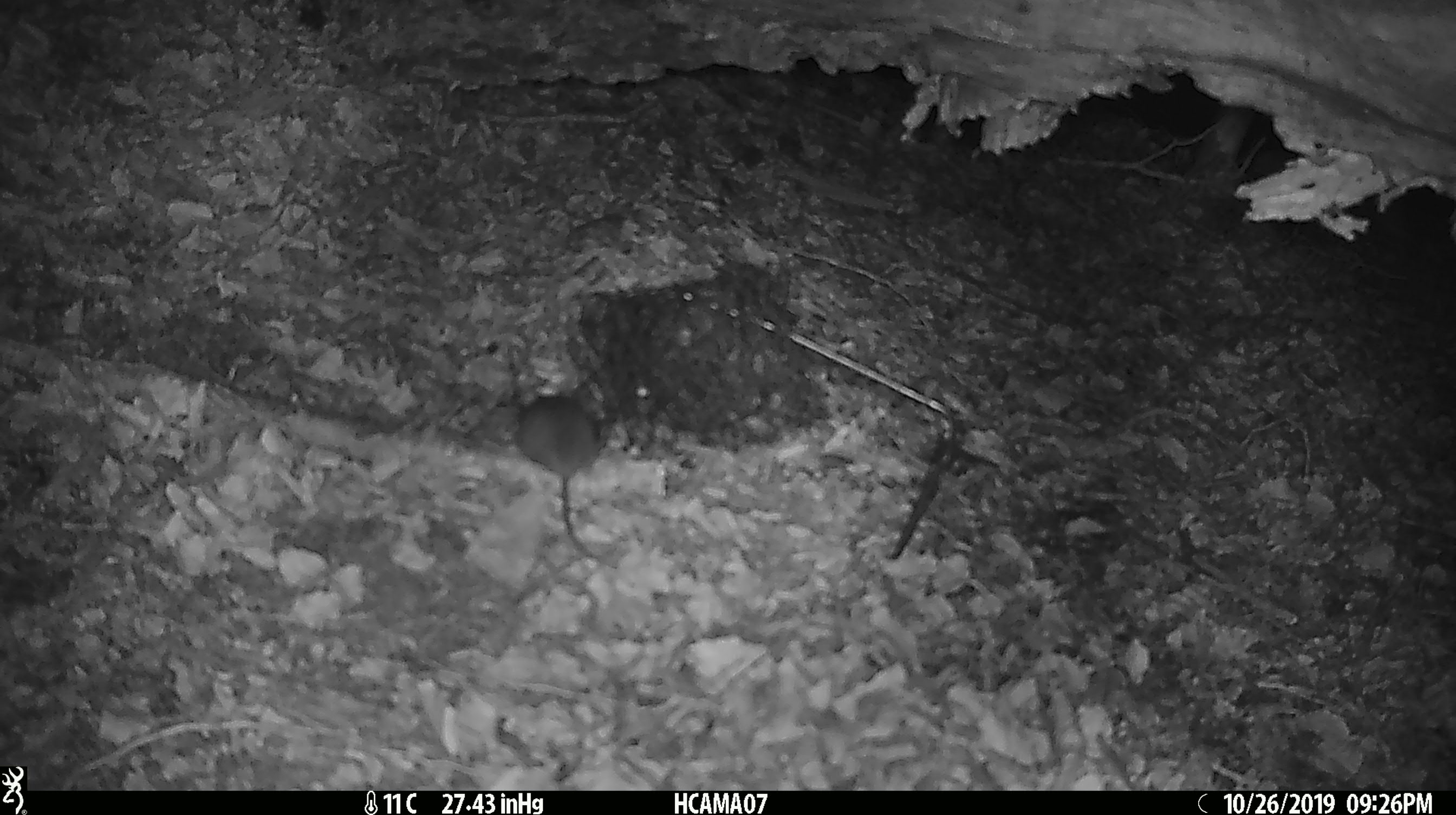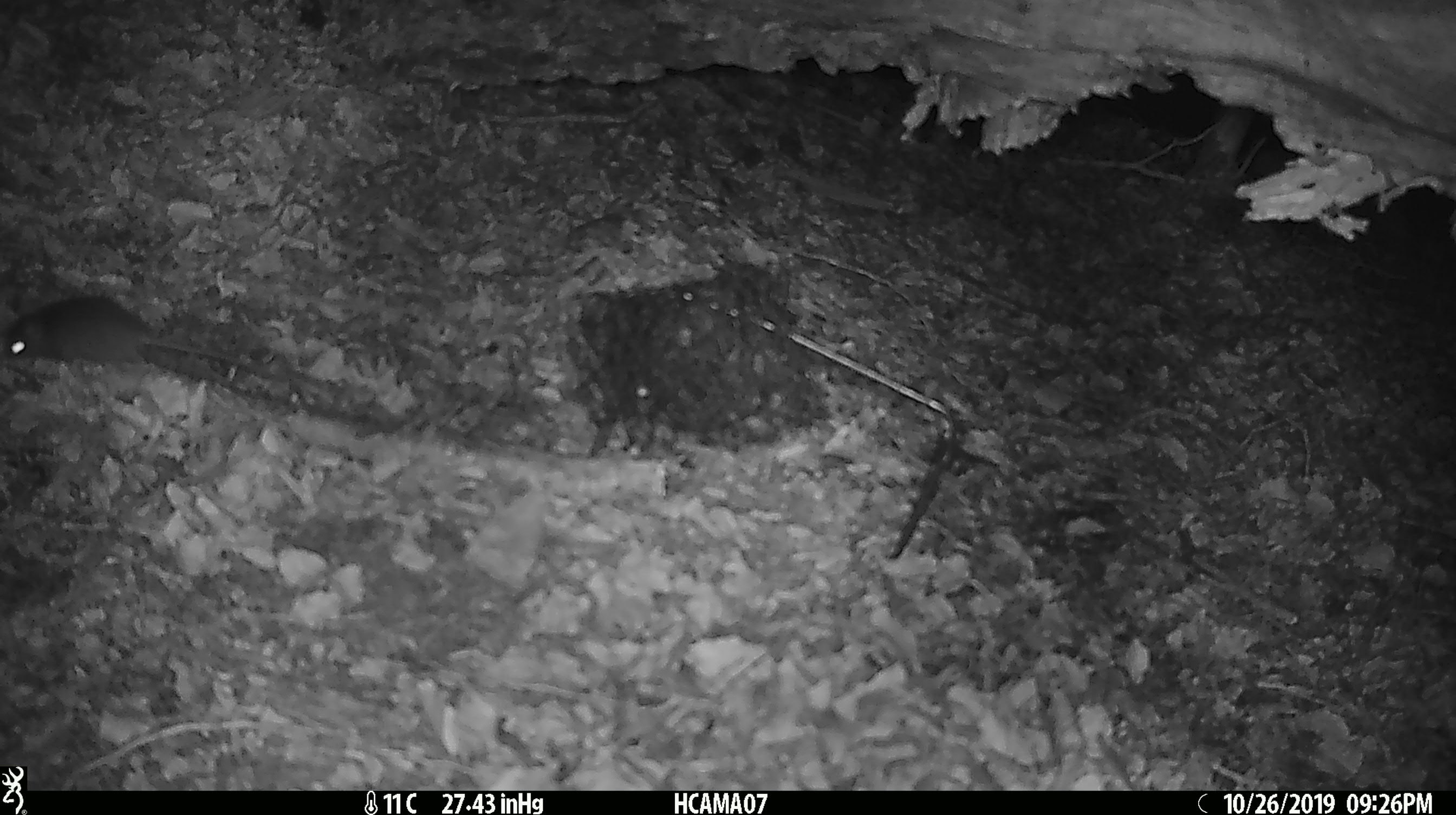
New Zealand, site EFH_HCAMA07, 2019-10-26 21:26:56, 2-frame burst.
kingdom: Animalia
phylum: Chordata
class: Mammalia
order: Rodentia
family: Muridae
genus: Mus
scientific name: Mus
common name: mouse